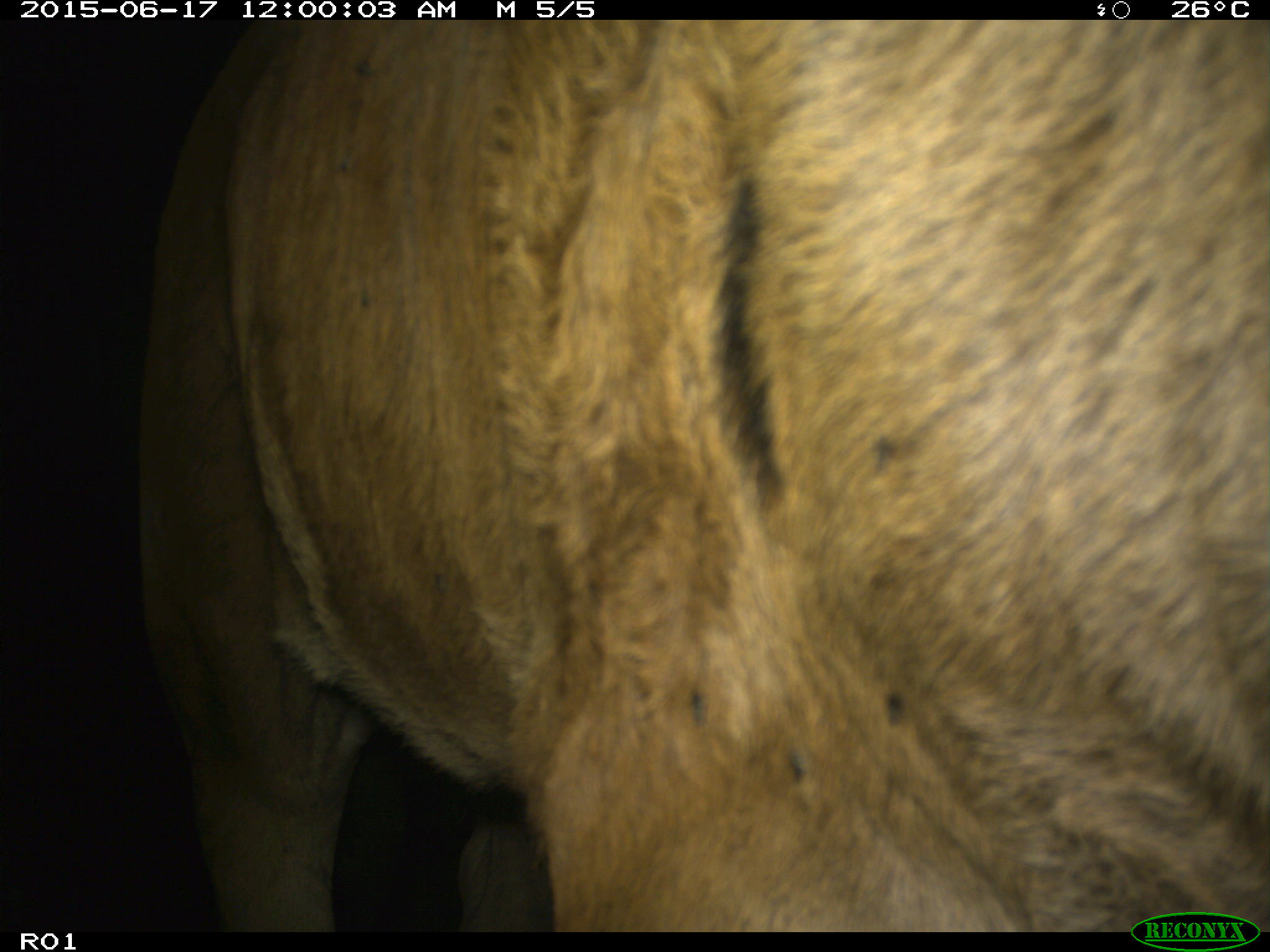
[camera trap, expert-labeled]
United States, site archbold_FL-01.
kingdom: Animalia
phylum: Chordata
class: Mammalia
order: Artiodactyla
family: Bovidae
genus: Bos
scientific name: Bos taurus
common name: domestic cow